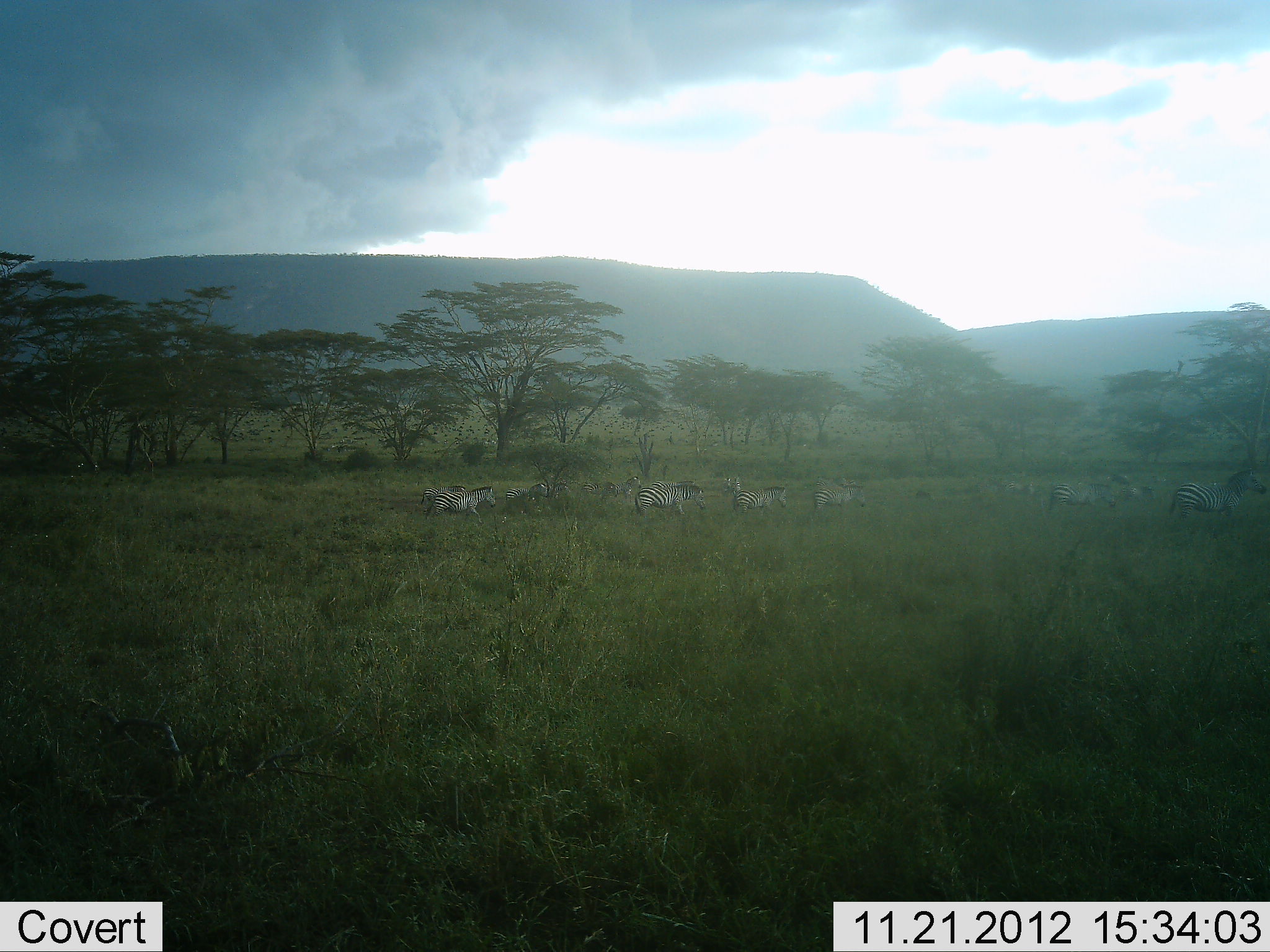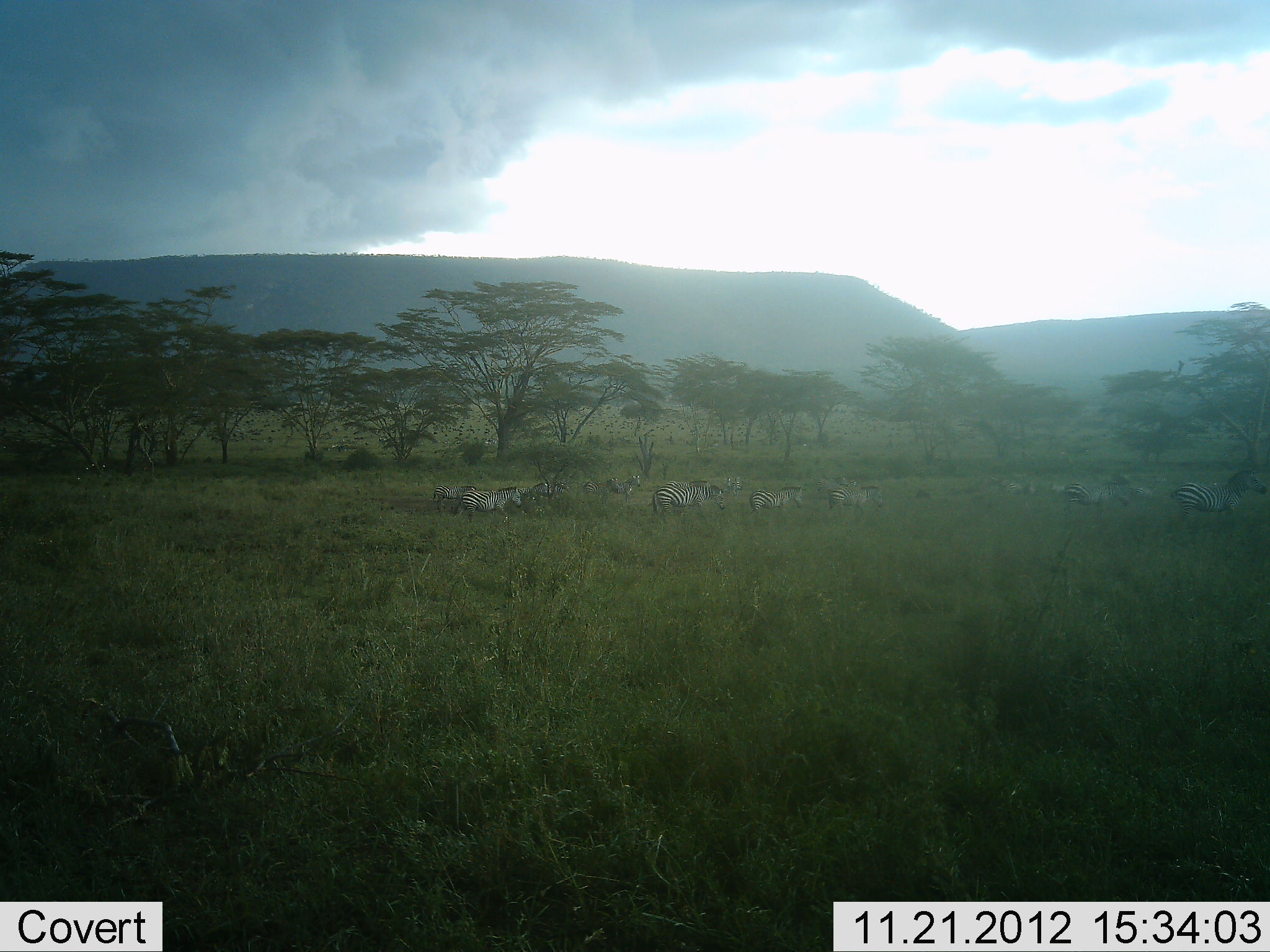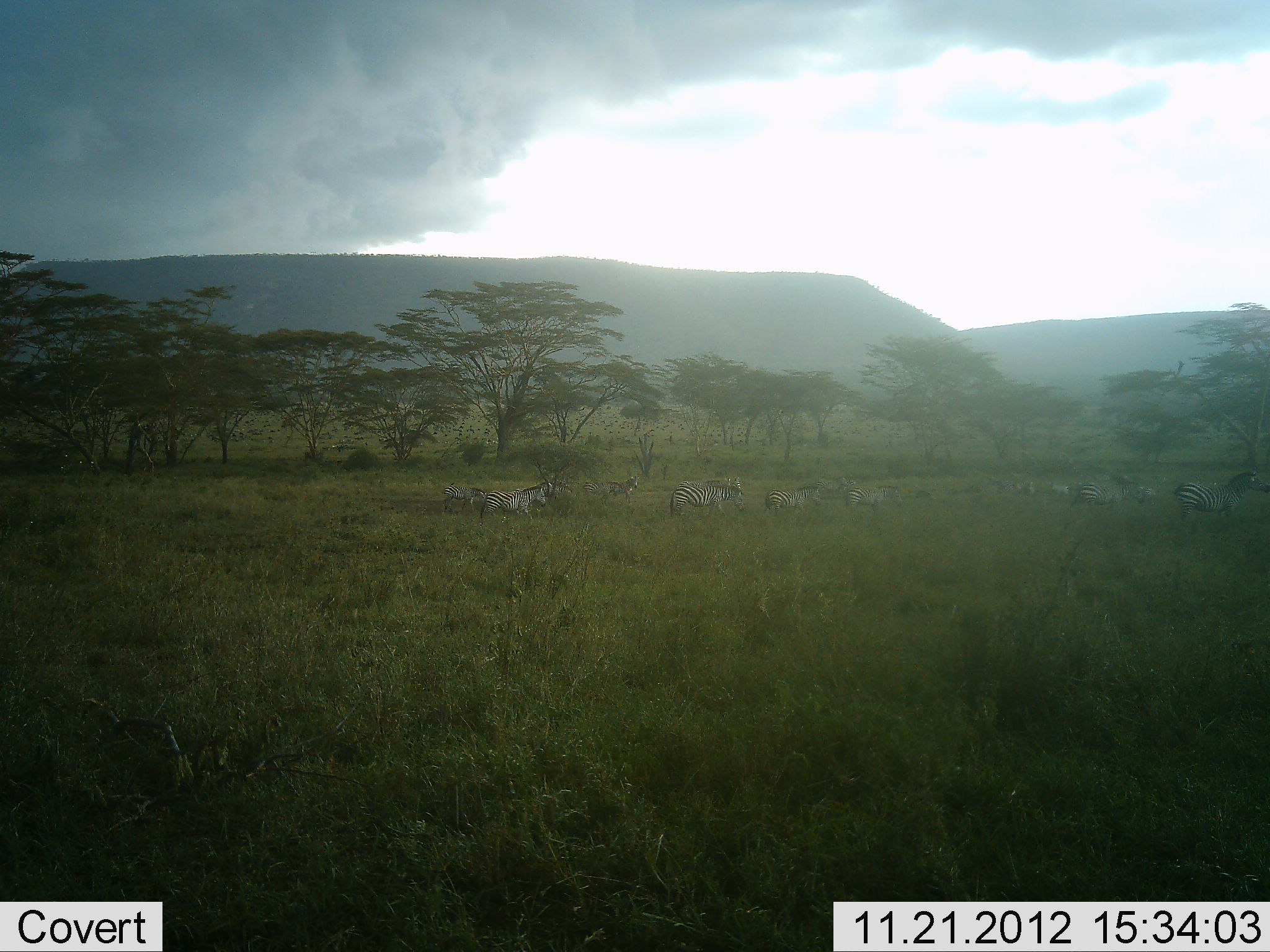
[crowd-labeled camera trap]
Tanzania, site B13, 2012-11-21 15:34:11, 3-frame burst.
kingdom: Animalia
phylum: Chordata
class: Mammalia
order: Perissodactyla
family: Equidae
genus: Equus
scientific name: Equus quagga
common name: plains zebra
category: zebra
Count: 11-50.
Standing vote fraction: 20%.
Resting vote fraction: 0%.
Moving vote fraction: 90%.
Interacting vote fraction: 0%.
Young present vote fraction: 0%.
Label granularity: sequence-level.